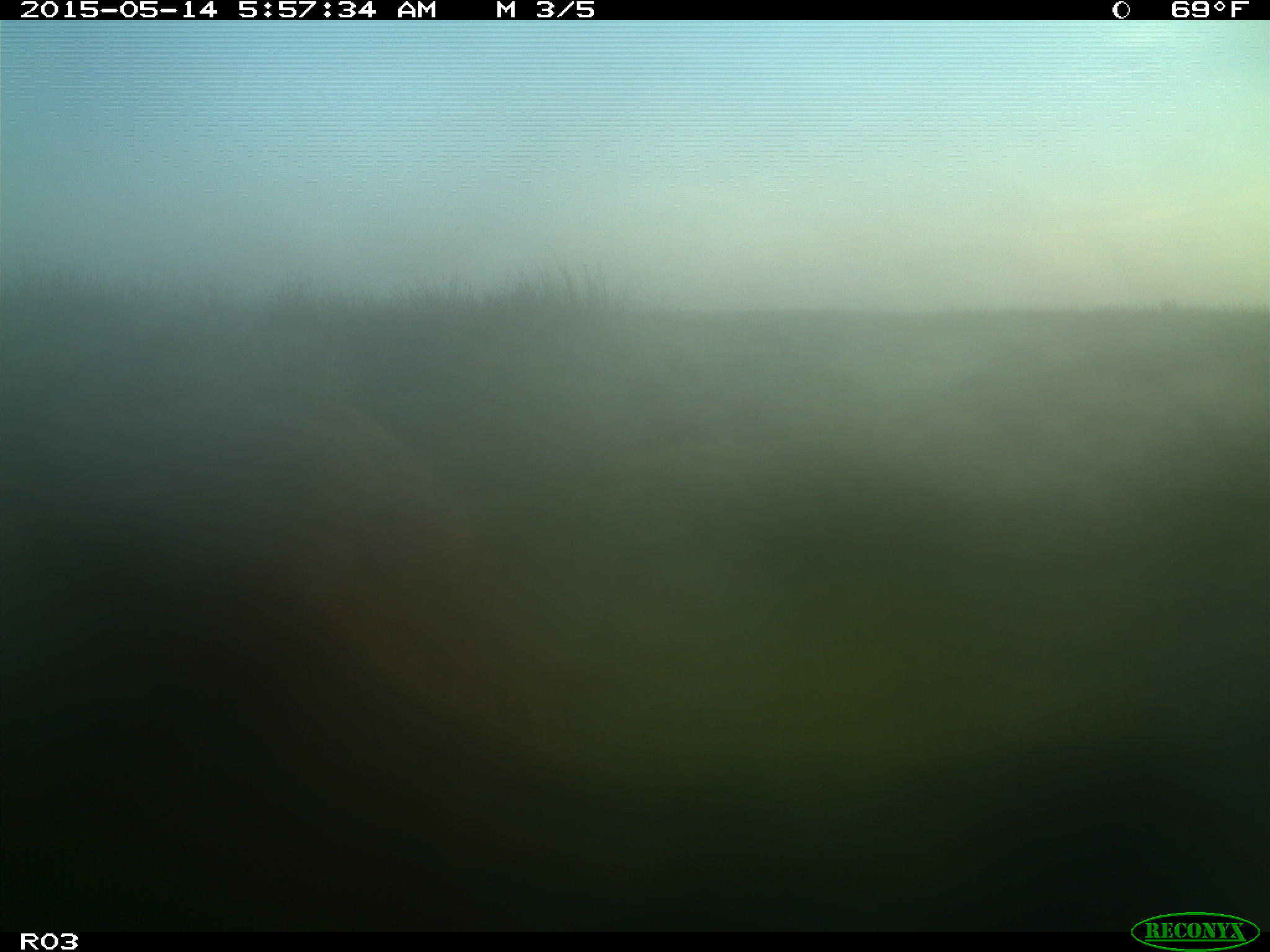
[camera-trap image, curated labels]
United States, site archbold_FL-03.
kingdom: Animalia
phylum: Chordata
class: Mammalia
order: Artiodactyla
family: Bovidae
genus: Bos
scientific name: Bos taurus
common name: domestic cow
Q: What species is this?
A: Bos taurus (domestic cow).